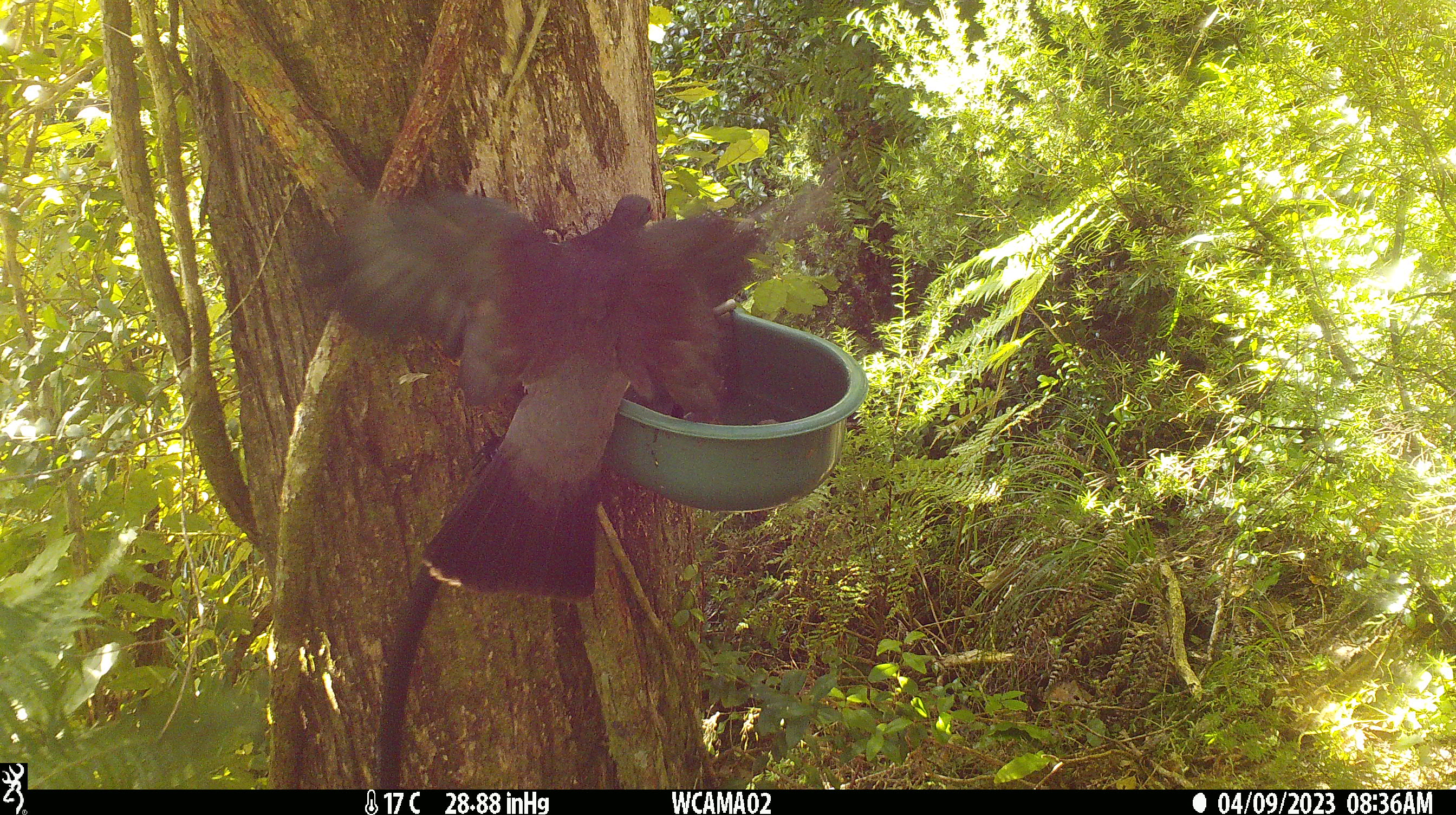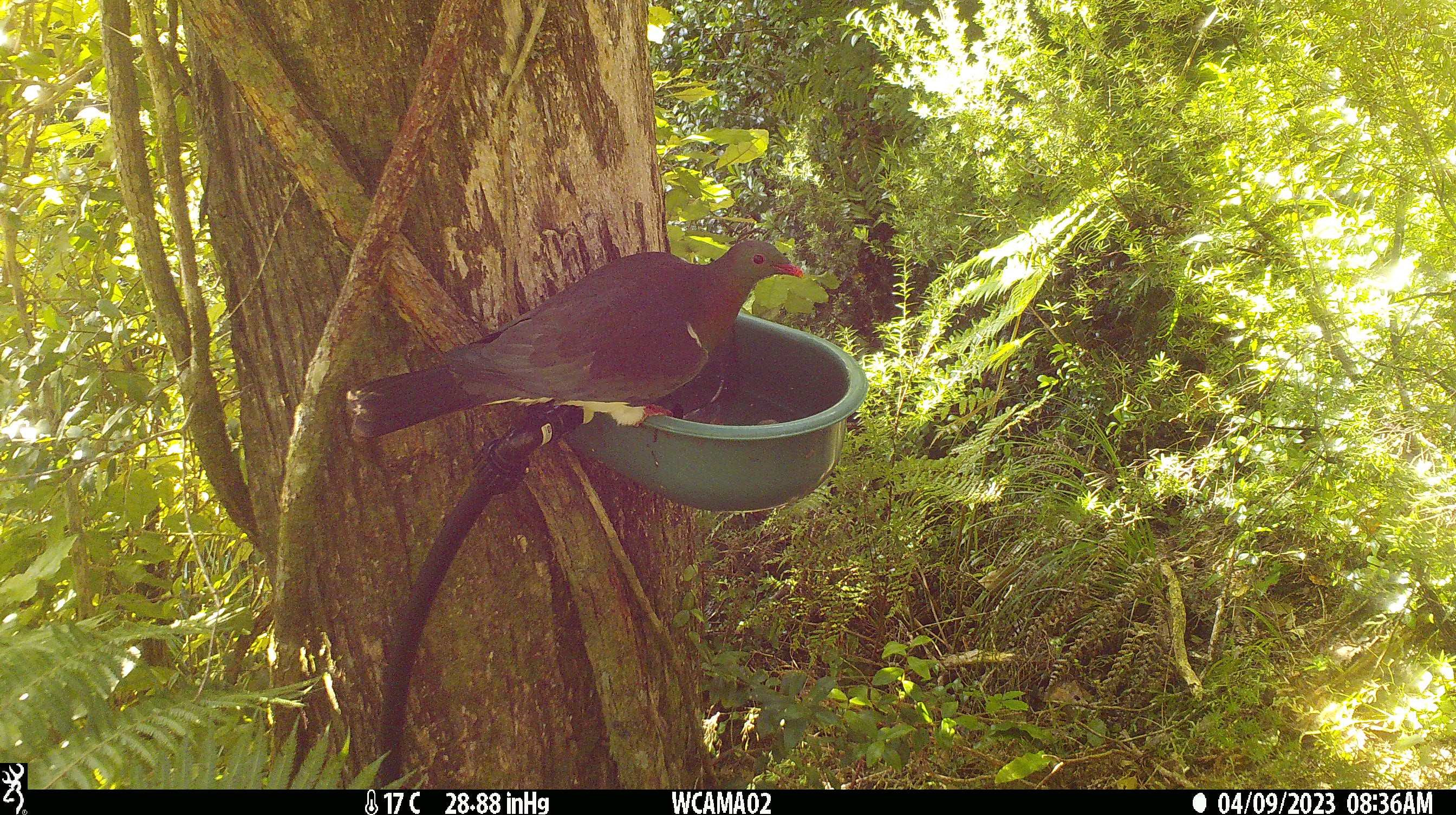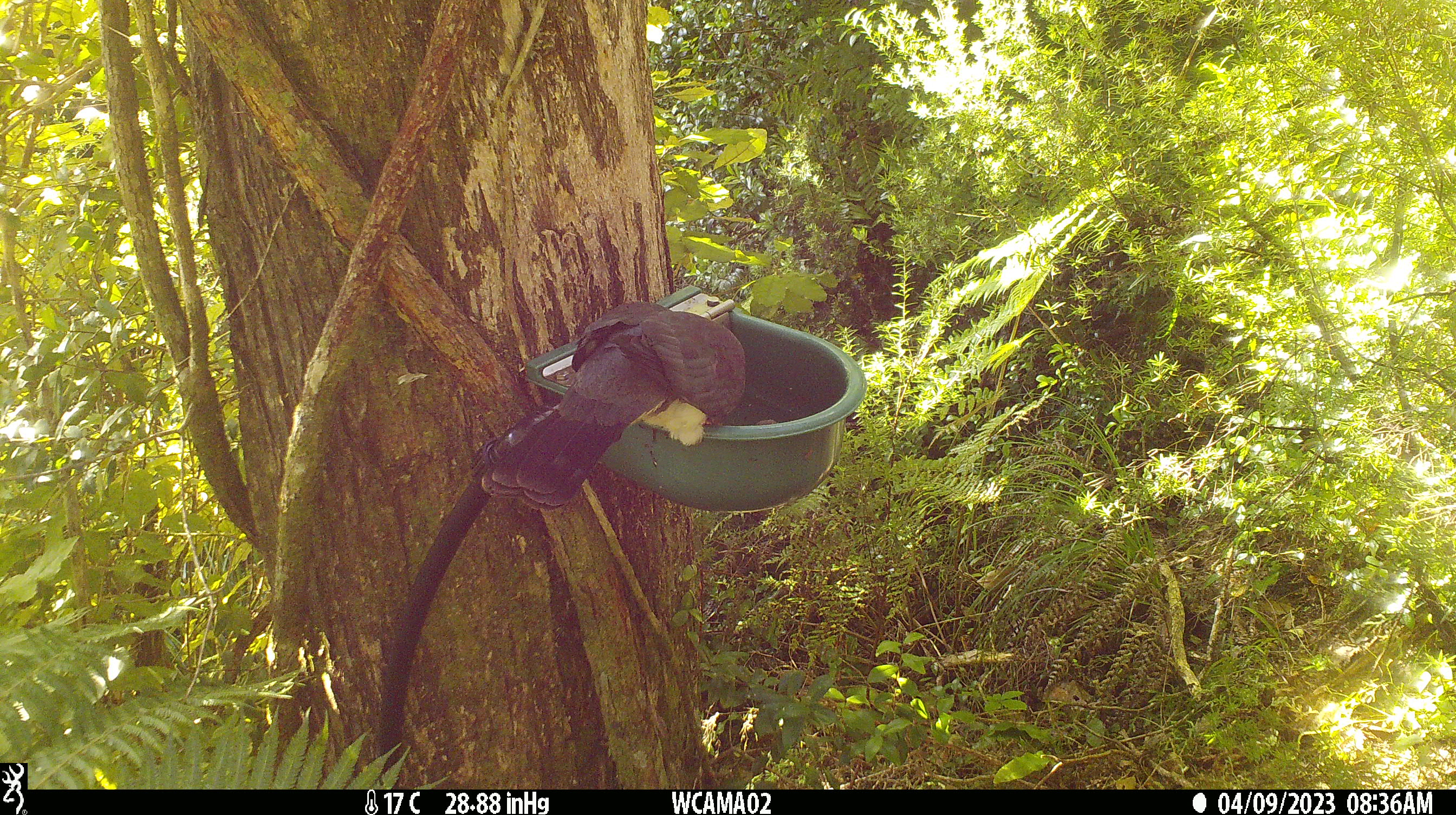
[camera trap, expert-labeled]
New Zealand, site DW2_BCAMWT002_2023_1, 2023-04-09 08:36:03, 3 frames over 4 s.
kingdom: Animalia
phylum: Chordata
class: Aves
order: Columbiformes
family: Columbidae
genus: Hemiphaga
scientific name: Hemiphaga novaeseelandiae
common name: new zealand pigeon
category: kereru